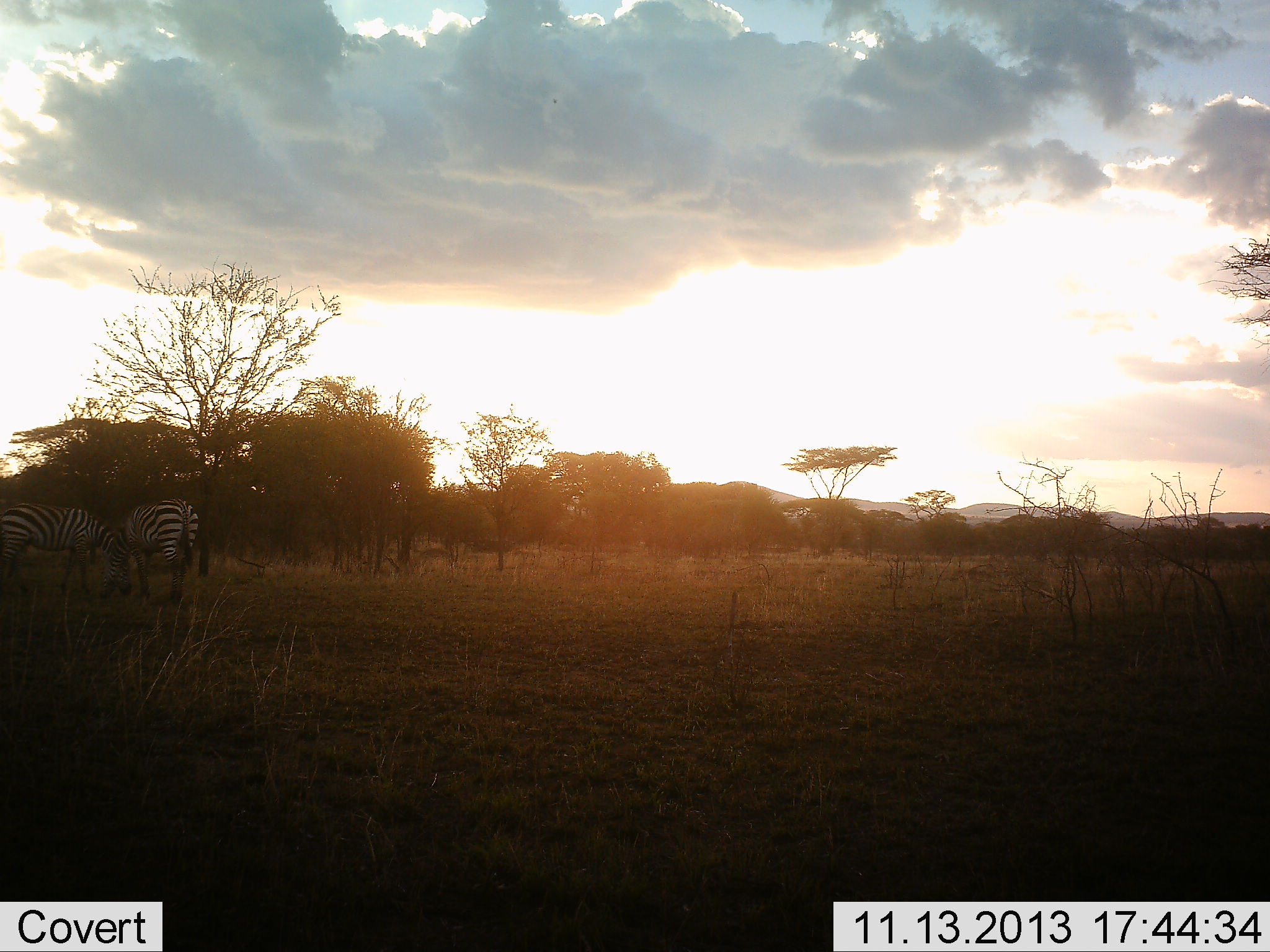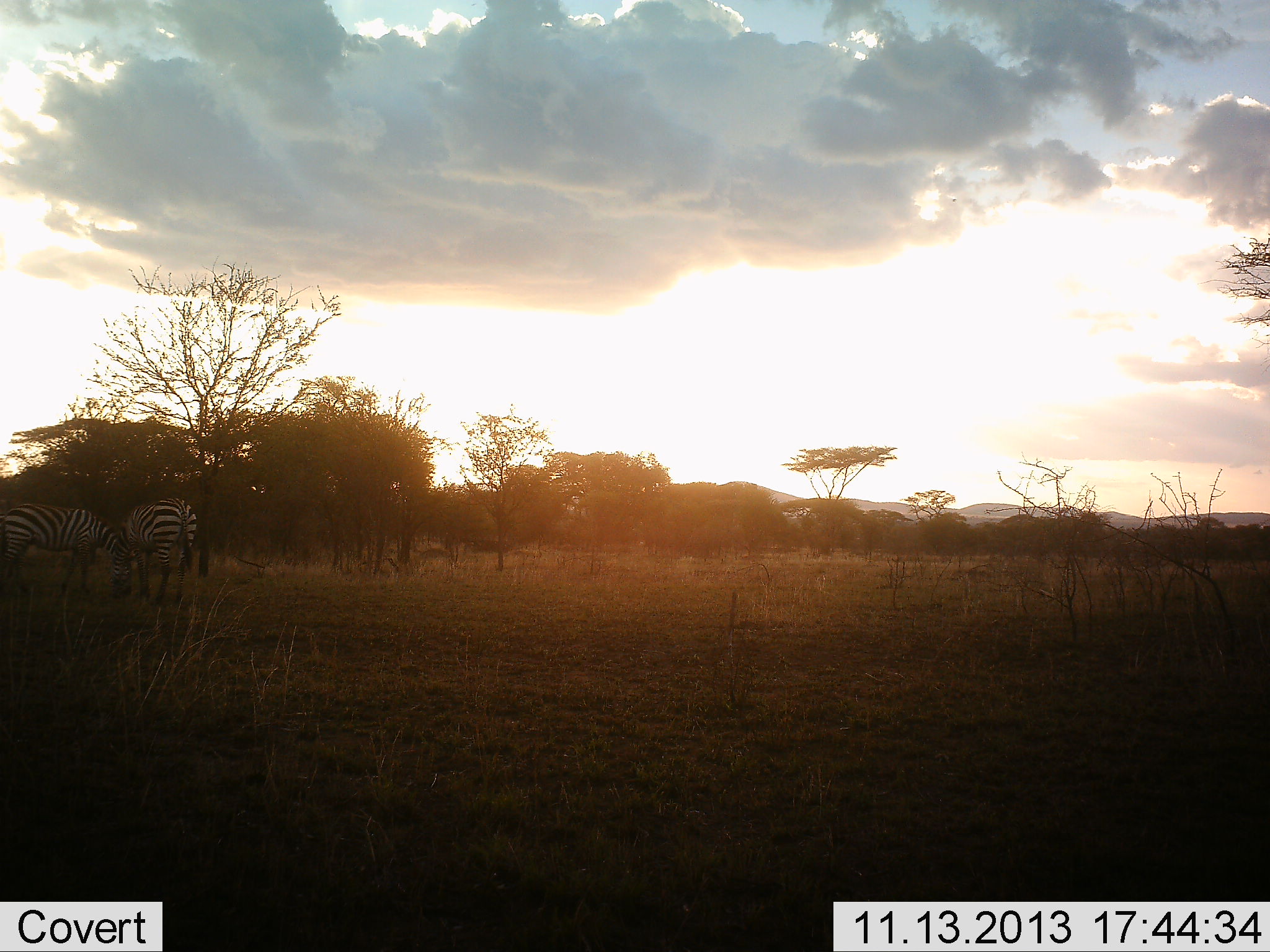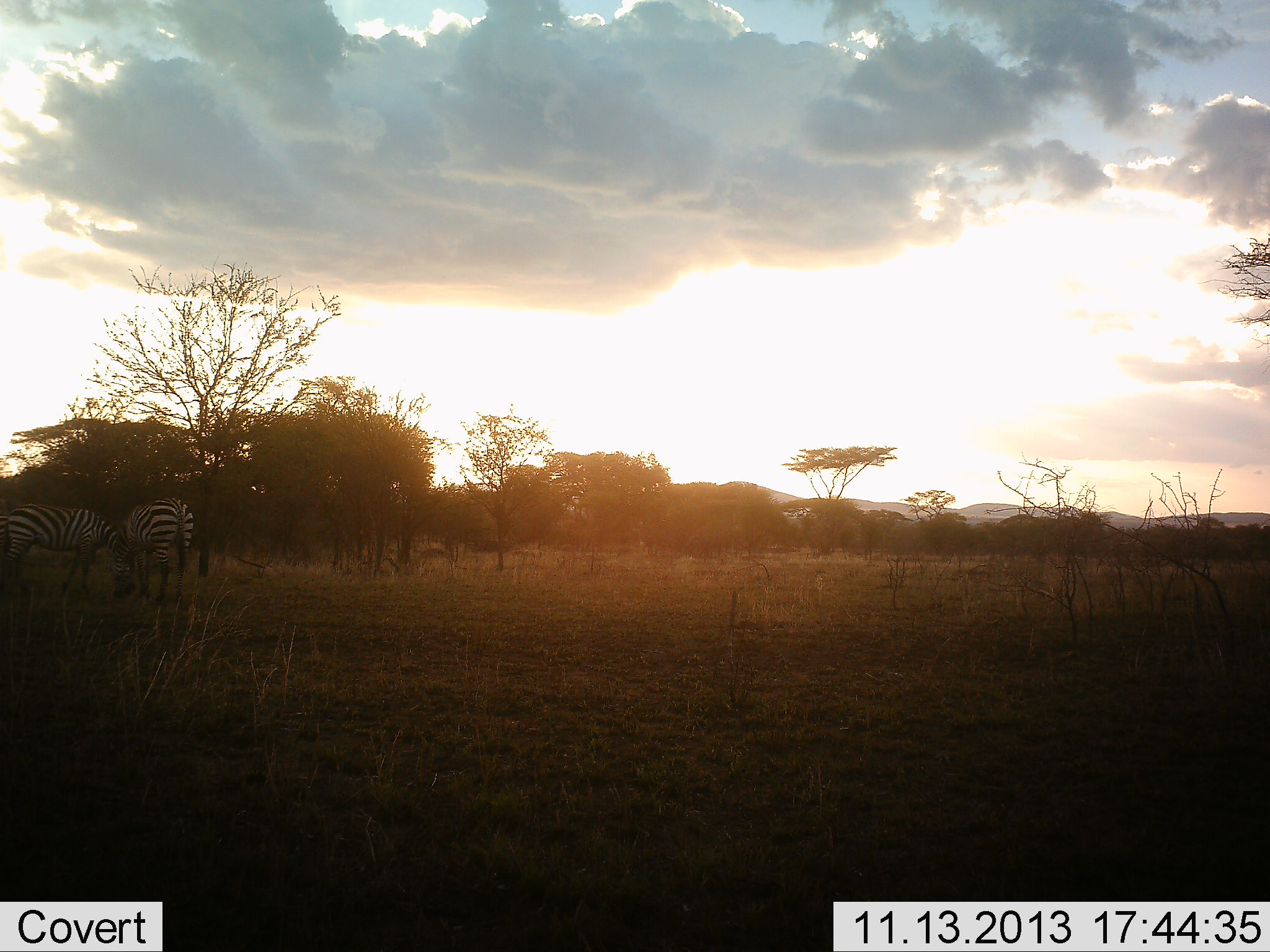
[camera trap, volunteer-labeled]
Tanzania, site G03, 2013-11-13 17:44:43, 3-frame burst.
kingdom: Animalia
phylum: Chordata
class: Mammalia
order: Perissodactyla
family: Equidae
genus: Equus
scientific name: Equus quagga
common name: plains zebra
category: zebra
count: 2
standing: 50%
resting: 0%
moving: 0%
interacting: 10%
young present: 0%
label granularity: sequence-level